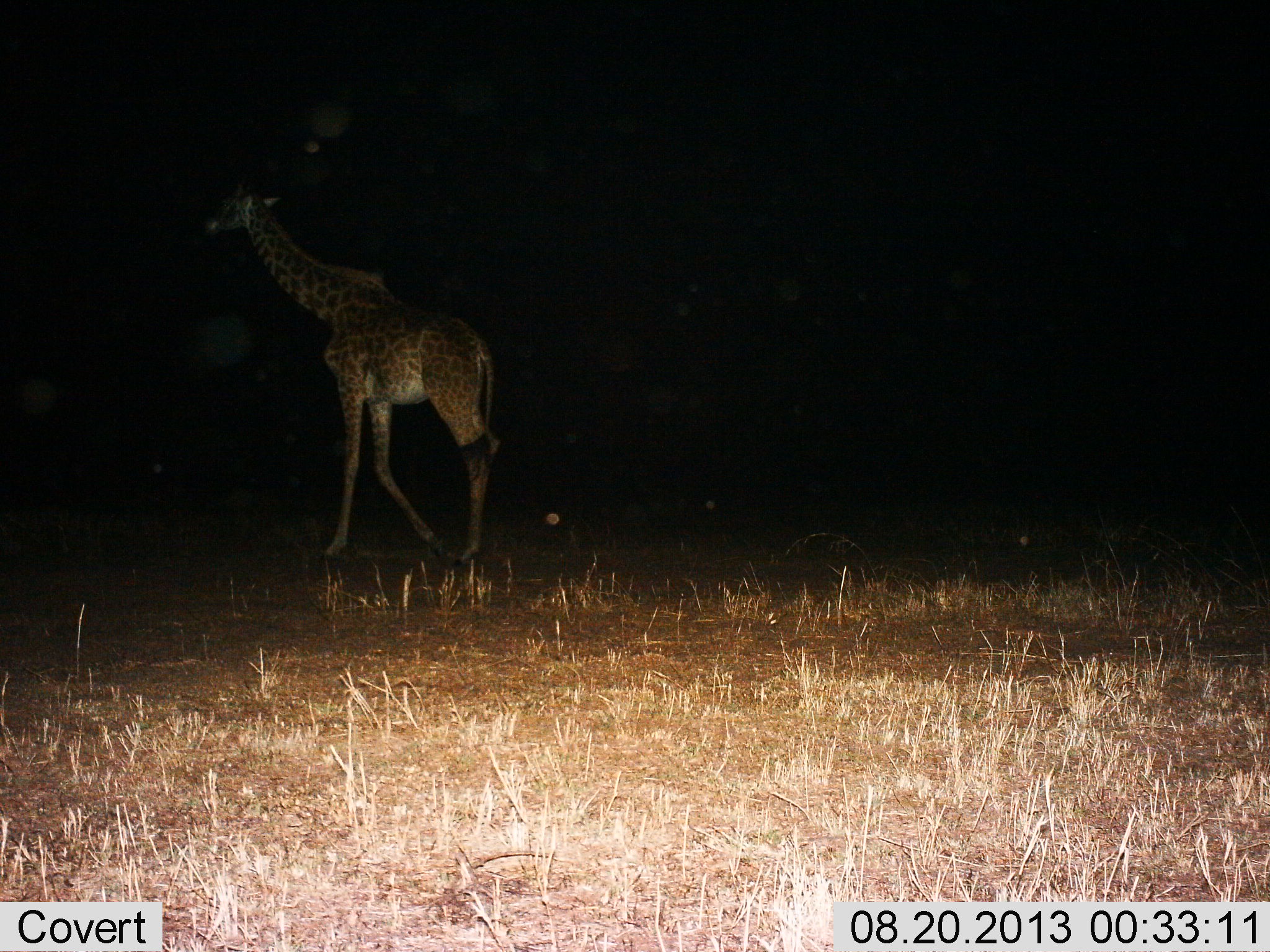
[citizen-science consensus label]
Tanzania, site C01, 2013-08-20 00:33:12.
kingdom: Animalia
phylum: Chordata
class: Mammalia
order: Artiodactyla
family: Giraffidae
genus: Giraffa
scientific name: Giraffa camelopardalis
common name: giraffe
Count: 1.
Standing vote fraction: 10%.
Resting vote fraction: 0%.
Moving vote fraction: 90%.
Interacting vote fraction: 0%.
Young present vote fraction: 0%.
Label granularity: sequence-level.